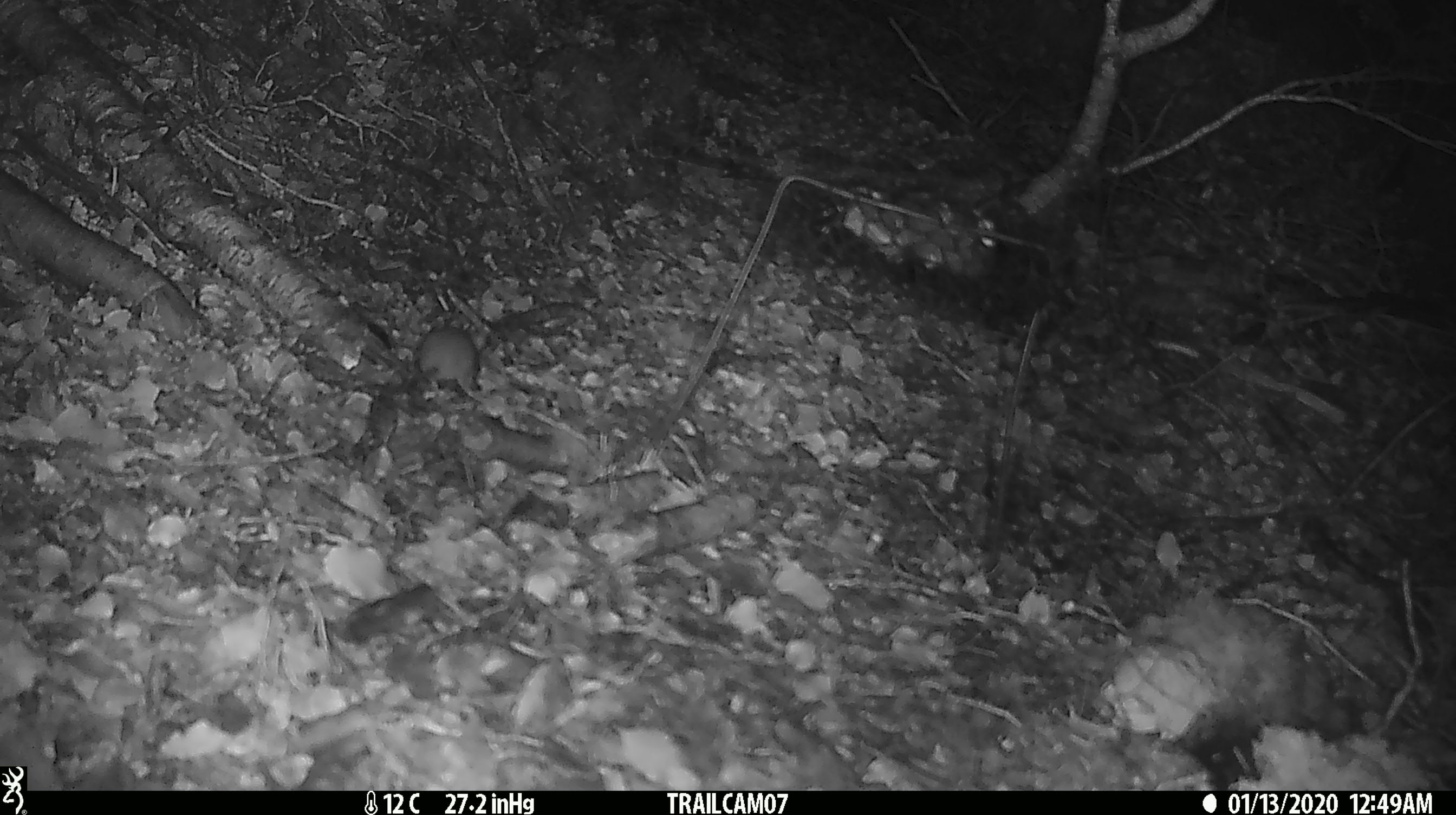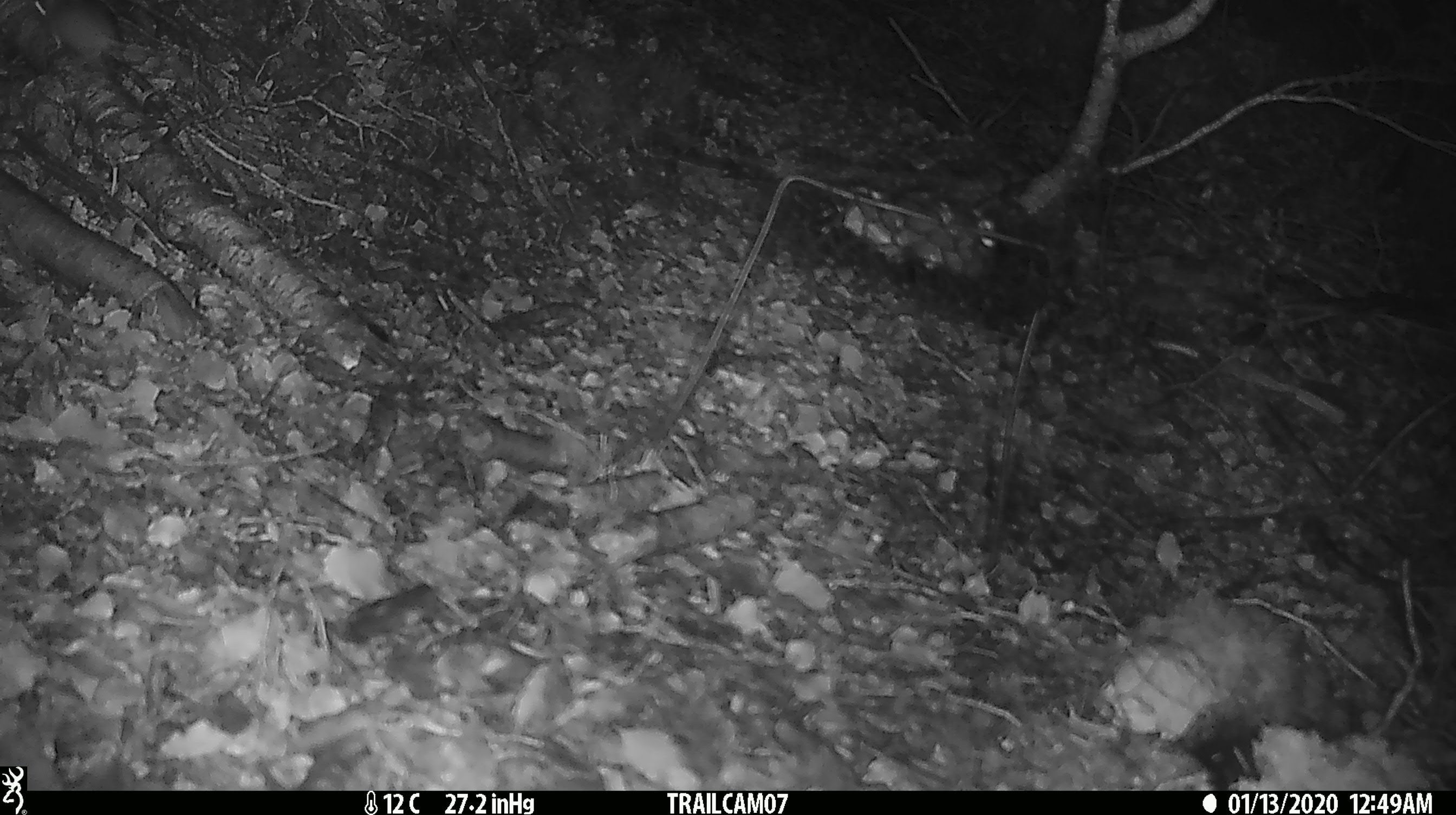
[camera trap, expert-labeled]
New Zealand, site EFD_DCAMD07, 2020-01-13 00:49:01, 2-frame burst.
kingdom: Animalia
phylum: Chordata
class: Mammalia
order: Rodentia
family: Muridae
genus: Mus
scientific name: Mus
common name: mouse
Mouse (Mus).